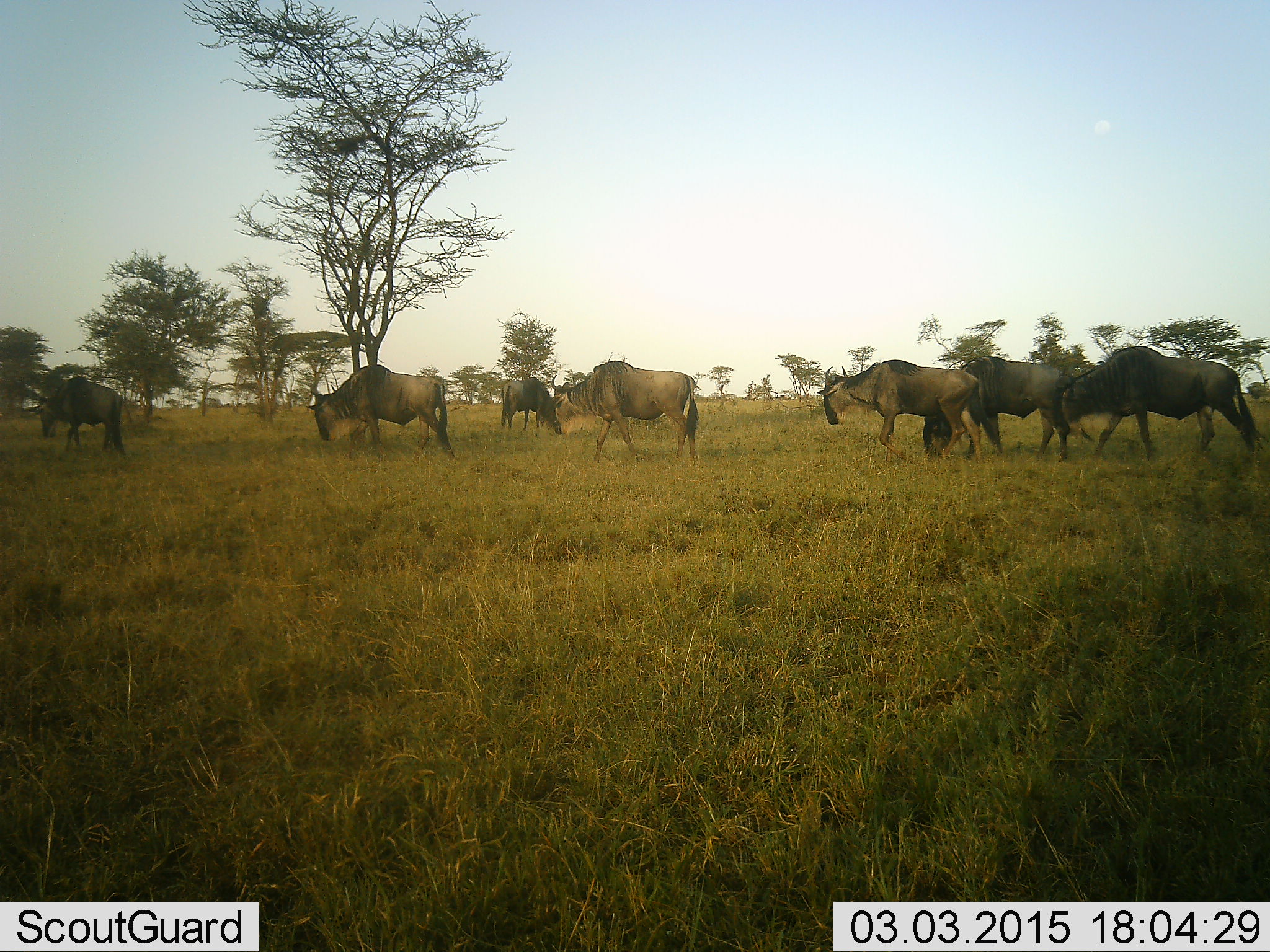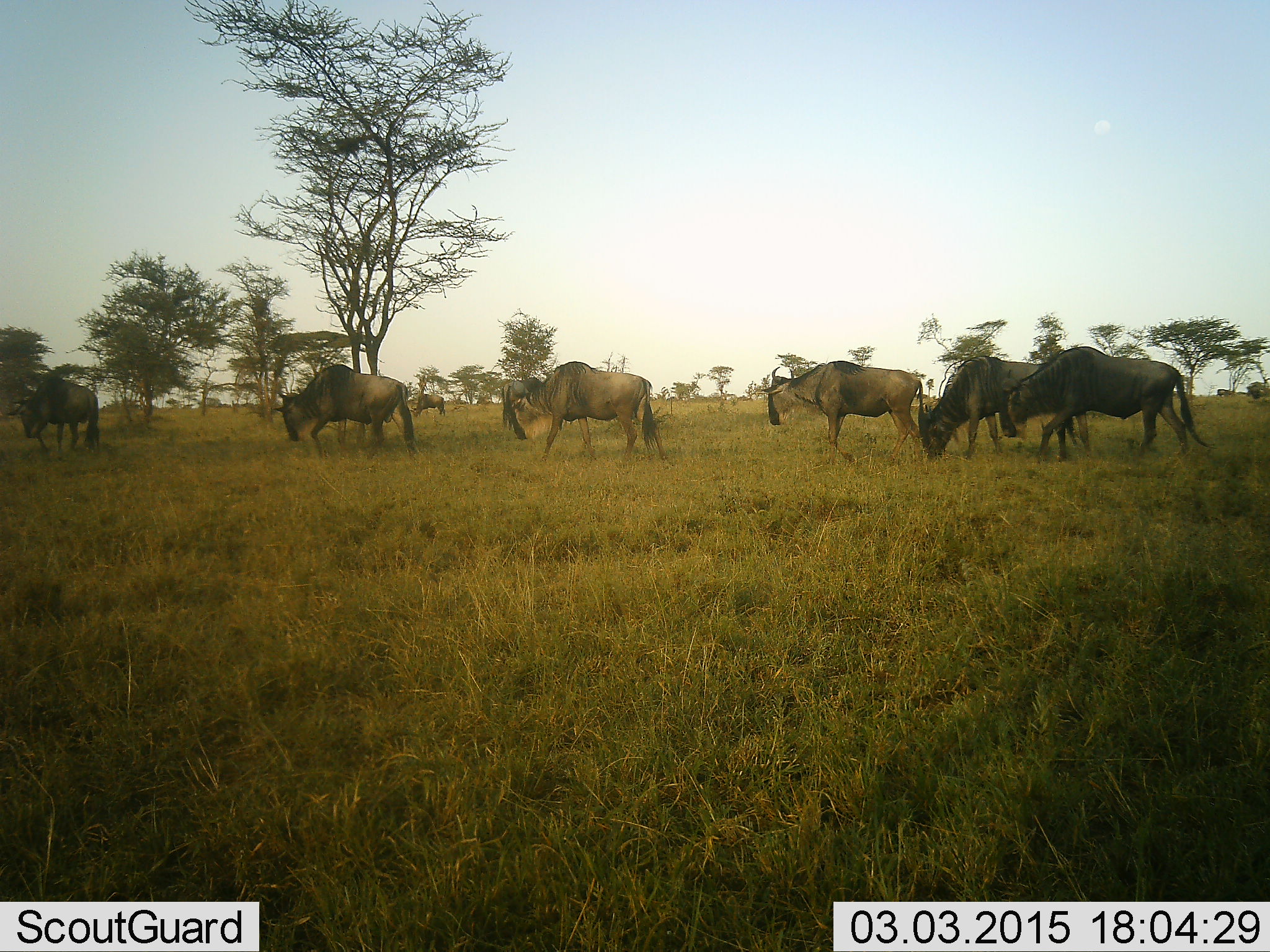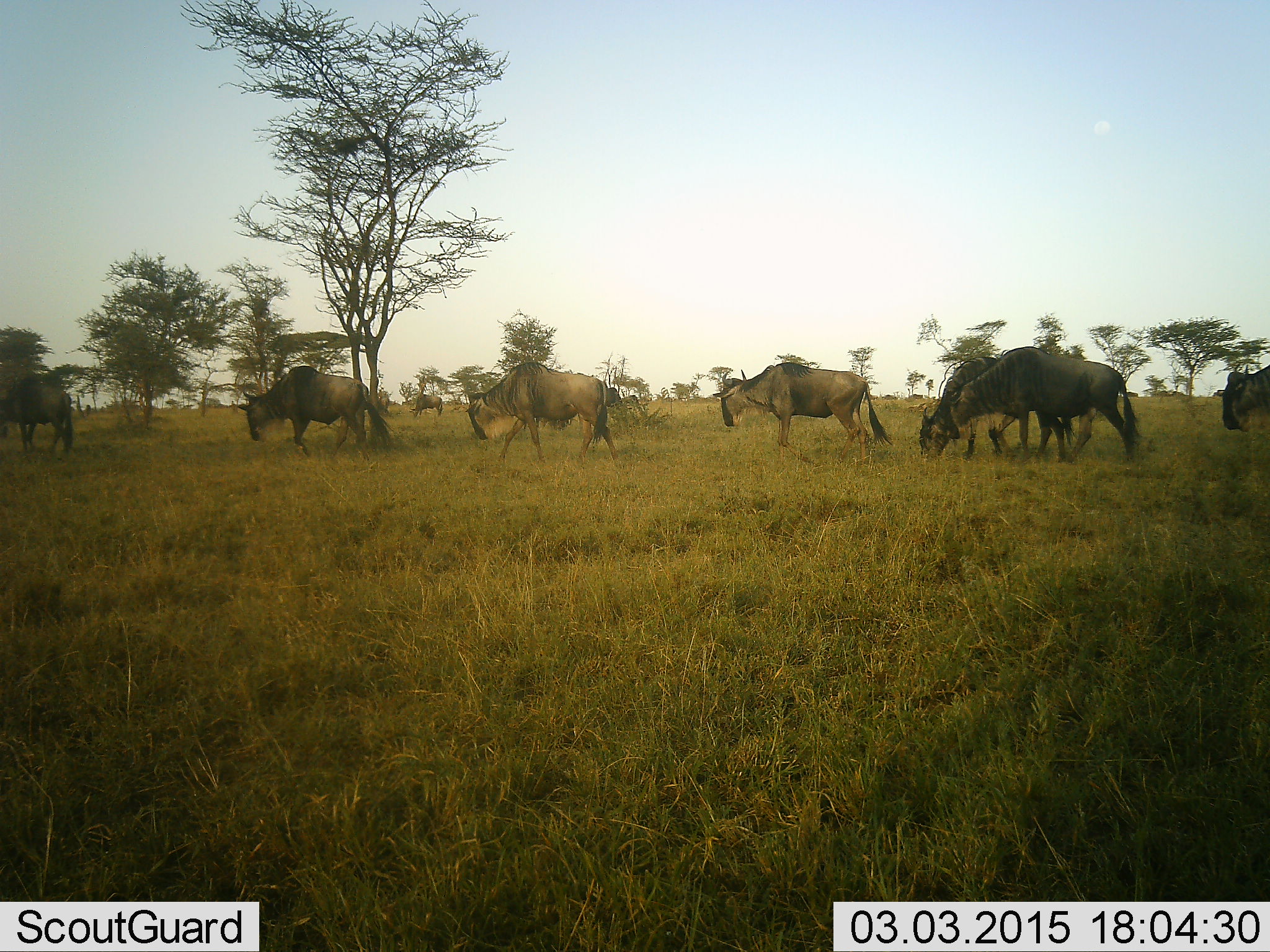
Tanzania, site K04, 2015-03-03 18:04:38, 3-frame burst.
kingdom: Animalia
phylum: Chordata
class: Mammalia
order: Artiodactyla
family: Bovidae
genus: Connochaetes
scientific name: Connochaetes taurinus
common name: blue wildebeest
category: wildebeest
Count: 7.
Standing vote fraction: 10%.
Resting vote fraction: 0%.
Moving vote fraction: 90%.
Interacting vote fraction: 0%.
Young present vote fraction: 0%.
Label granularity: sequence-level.